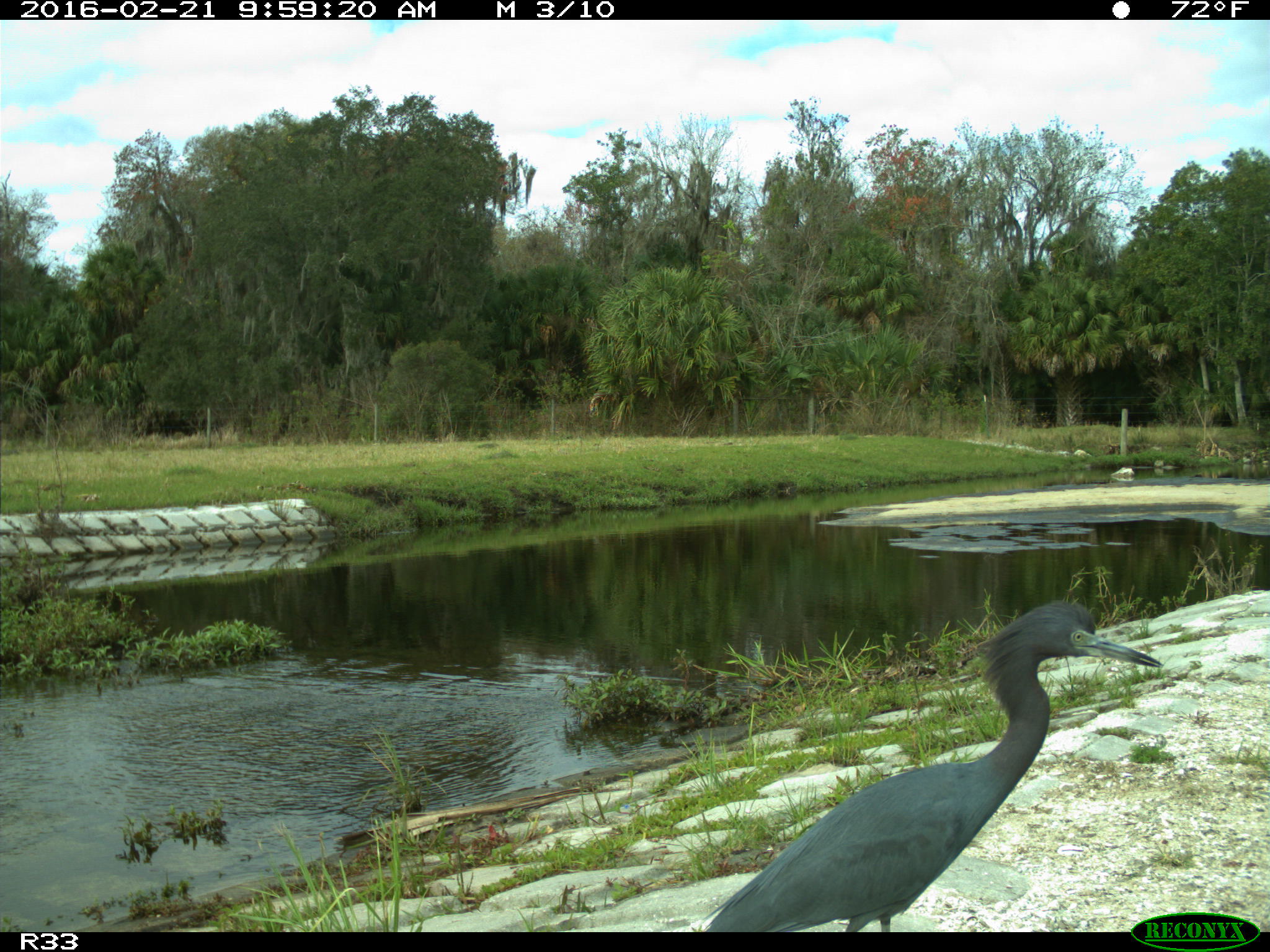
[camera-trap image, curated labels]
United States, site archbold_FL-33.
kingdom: Animalia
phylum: Chordata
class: Aves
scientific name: Aves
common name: birds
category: unidentified bird